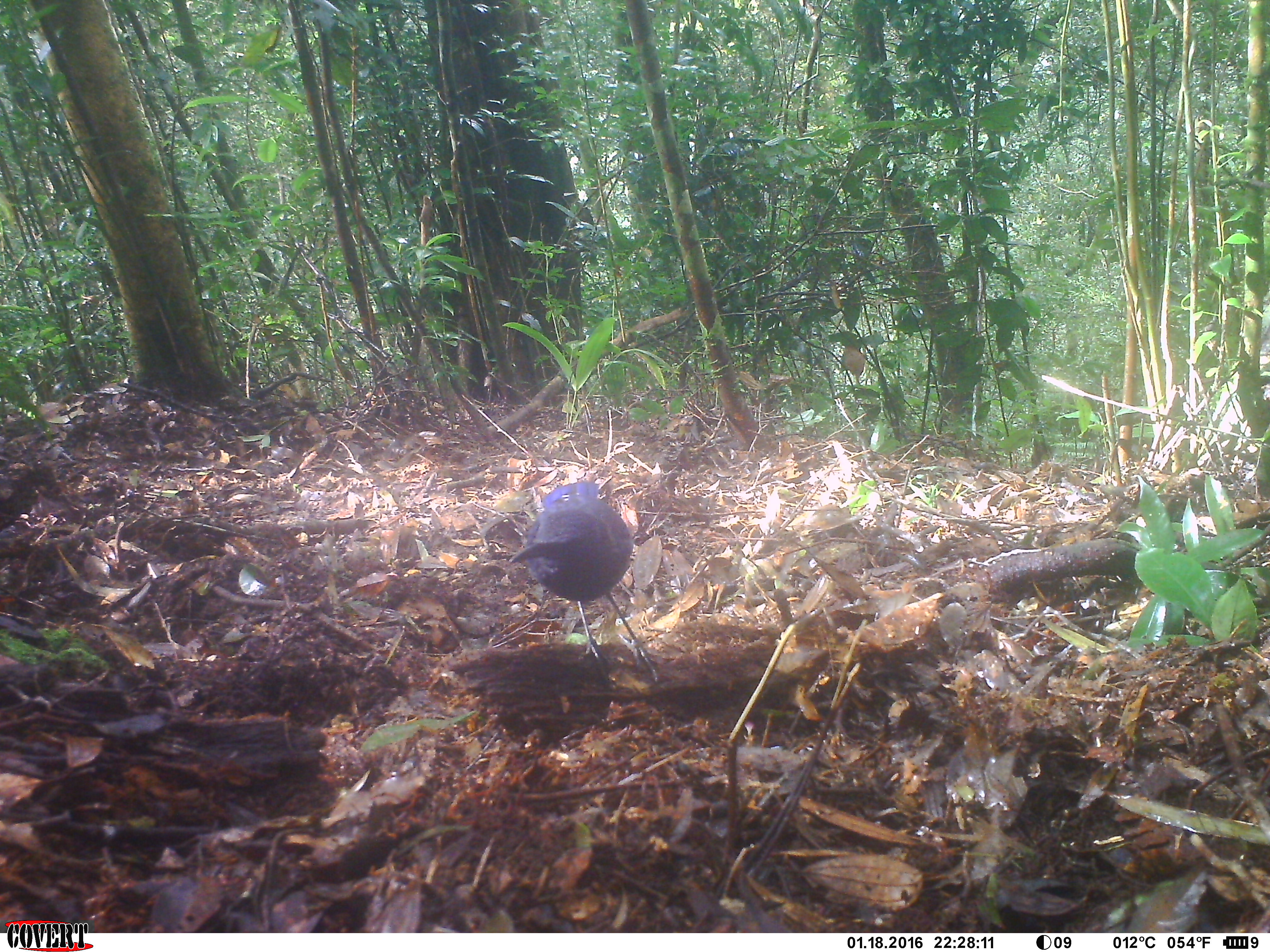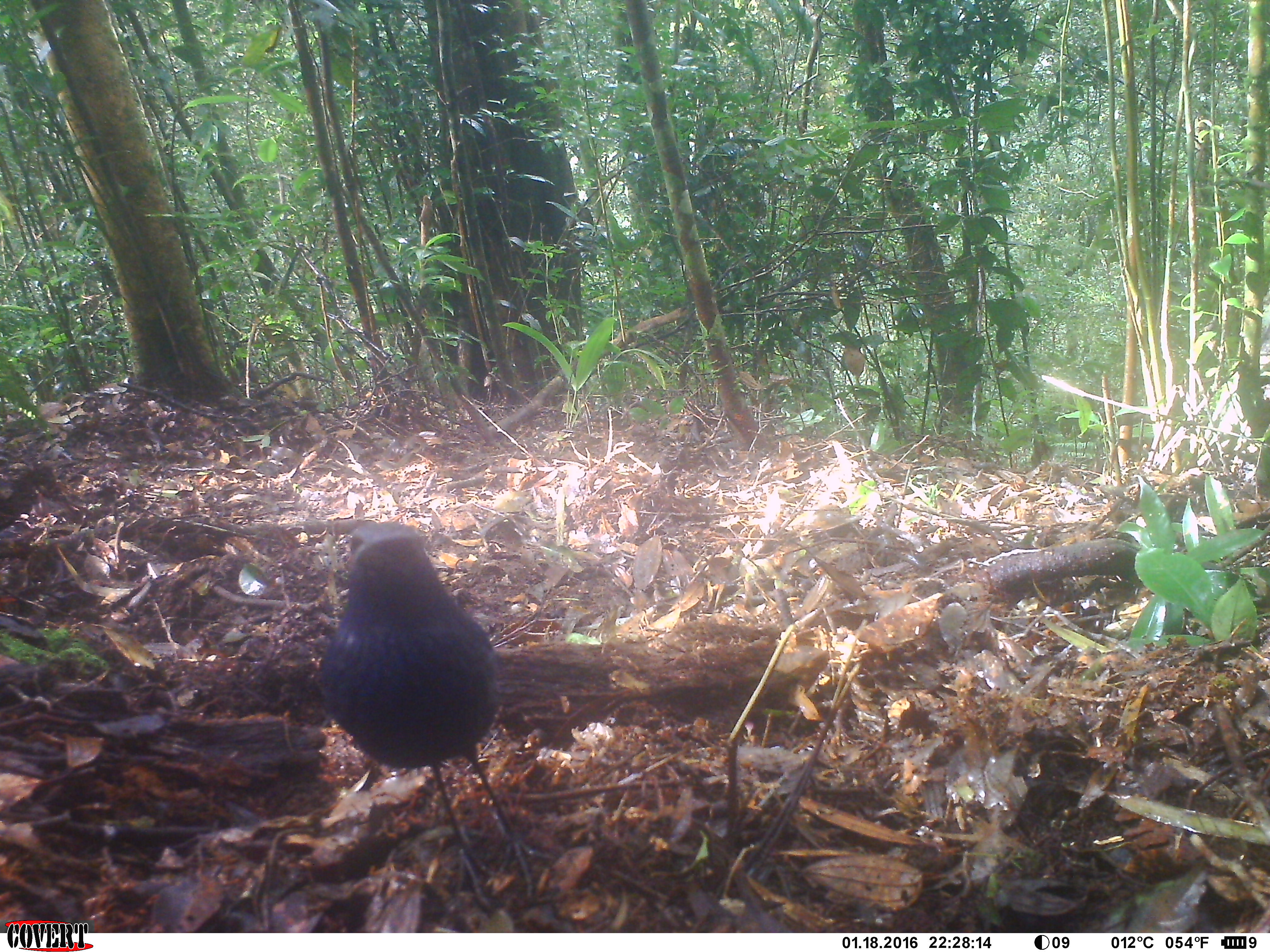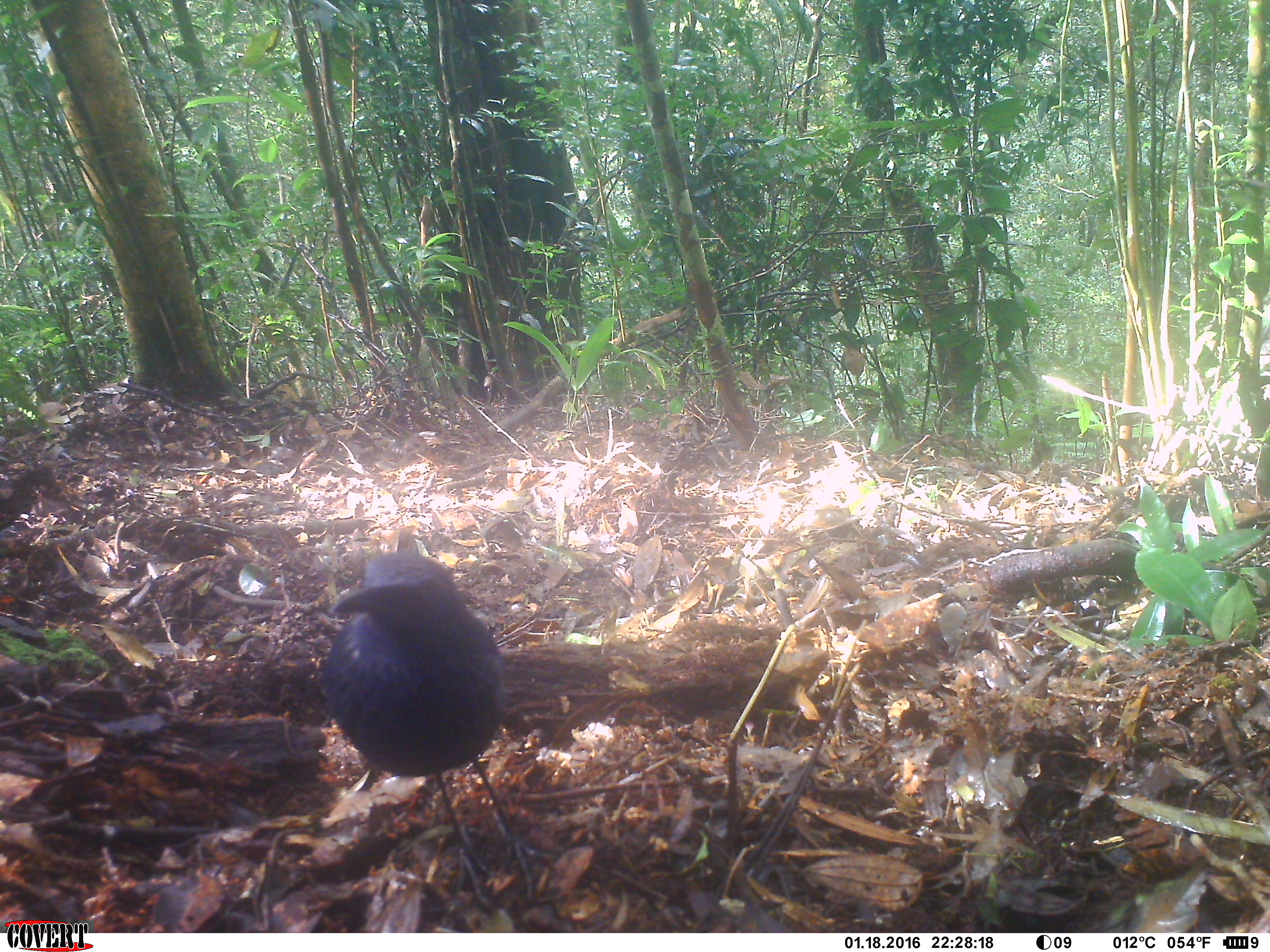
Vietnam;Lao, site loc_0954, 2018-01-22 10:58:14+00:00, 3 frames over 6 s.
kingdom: Animalia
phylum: Chordata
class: Aves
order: Passeriformes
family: Muscicapidae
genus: Myophonus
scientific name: Myophonus caeruleus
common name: blue whistling thrush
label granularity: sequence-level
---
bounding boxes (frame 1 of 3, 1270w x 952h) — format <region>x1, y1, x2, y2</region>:
blue whistling thrush: <region>509, 481, 659, 684</region>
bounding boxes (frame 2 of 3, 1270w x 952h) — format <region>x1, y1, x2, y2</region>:
blue whistling thrush: <region>319, 521, 554, 909</region>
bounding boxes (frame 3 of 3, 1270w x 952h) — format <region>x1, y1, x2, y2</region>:
blue whistling thrush: <region>322, 550, 555, 908</region>